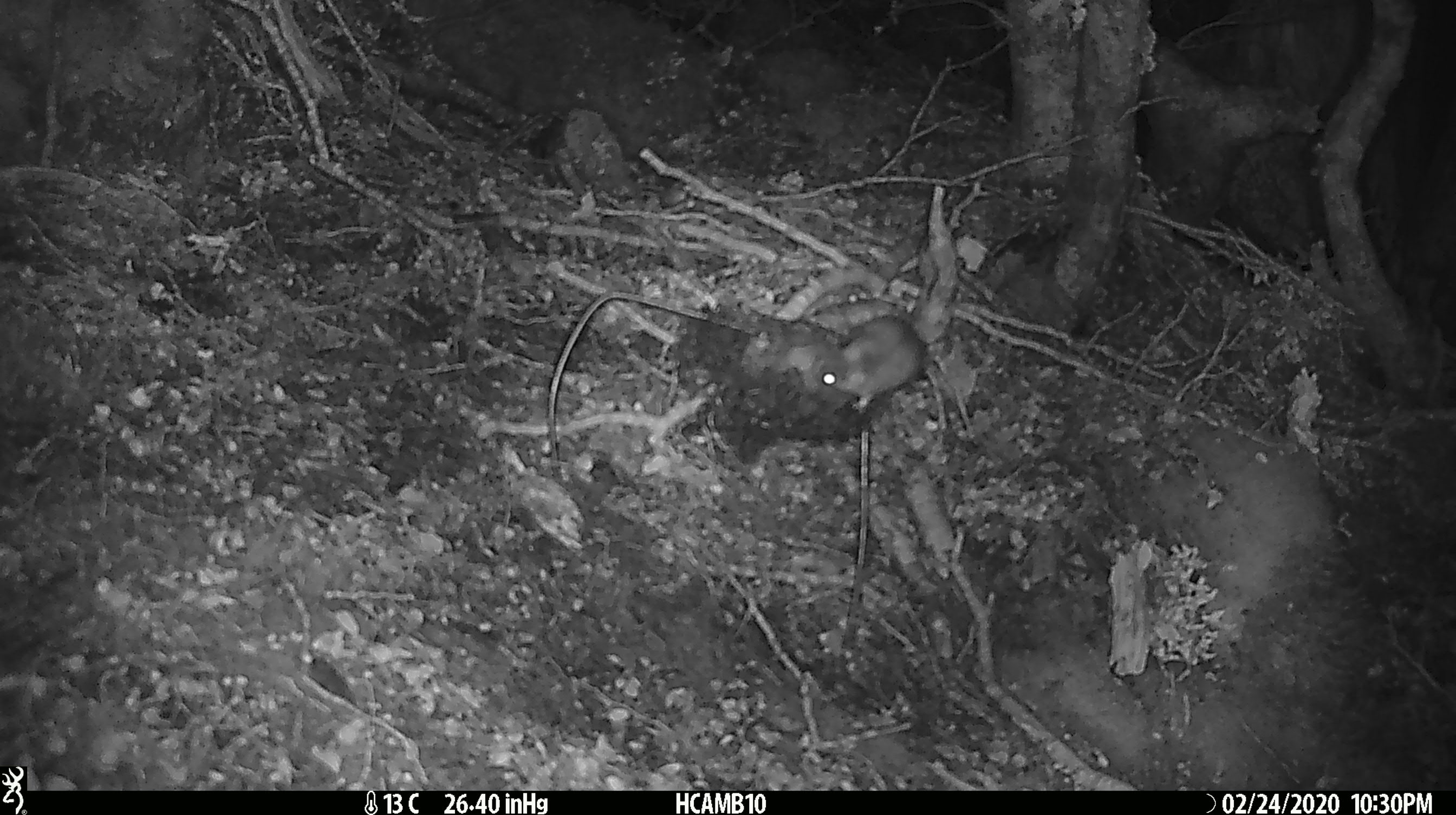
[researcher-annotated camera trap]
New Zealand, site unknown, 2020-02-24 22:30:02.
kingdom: Animalia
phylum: Chordata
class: Mammalia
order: Rodentia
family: Muridae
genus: Mus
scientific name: Mus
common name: mouse